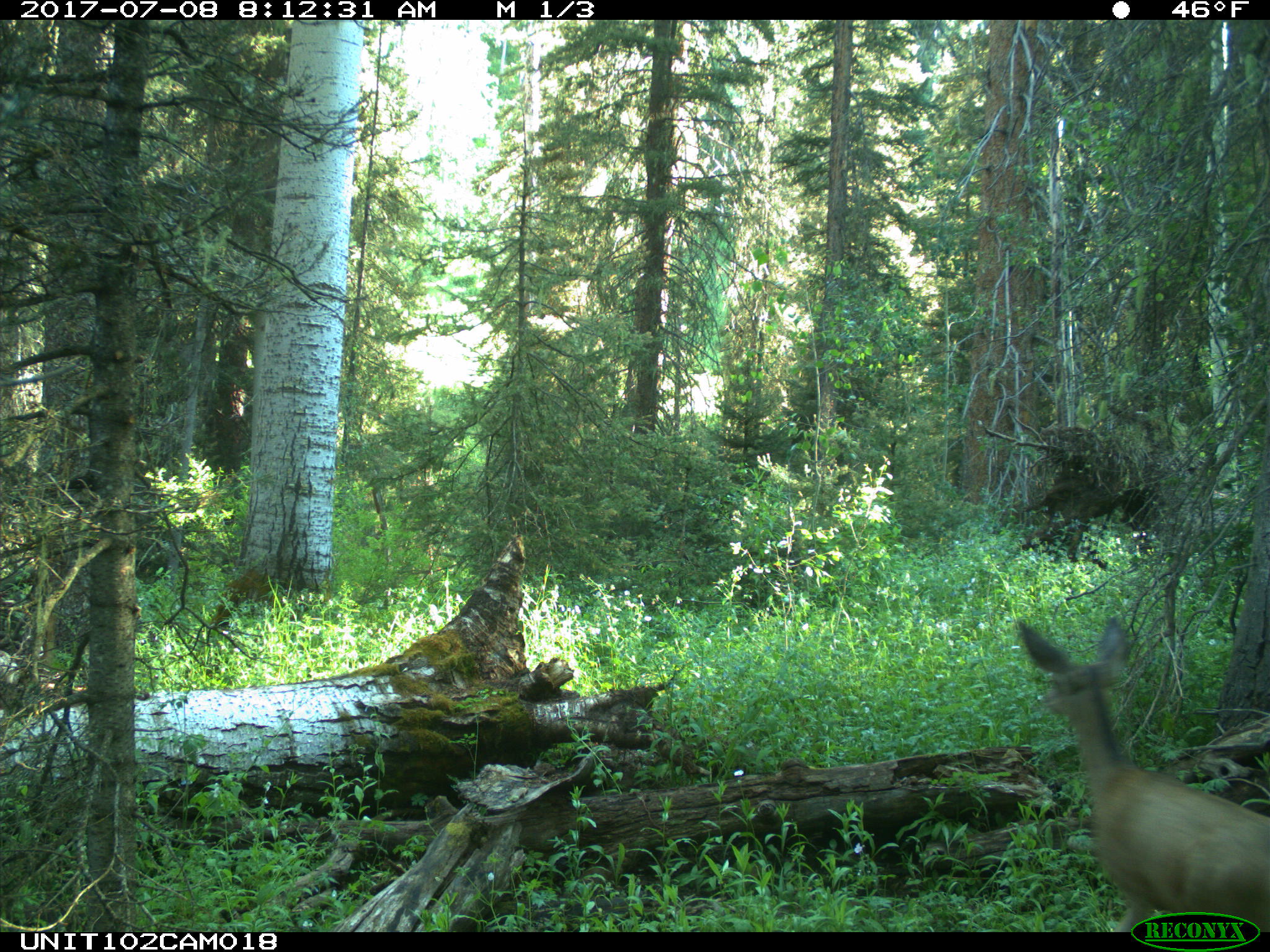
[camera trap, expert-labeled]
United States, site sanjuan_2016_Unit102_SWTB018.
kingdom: Animalia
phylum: Chordata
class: Mammalia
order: Artiodactyla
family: Cervidae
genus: Odocoileus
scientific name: Odocoileus hemionus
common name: mule deer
Odocoileus hemionus (mule deer).